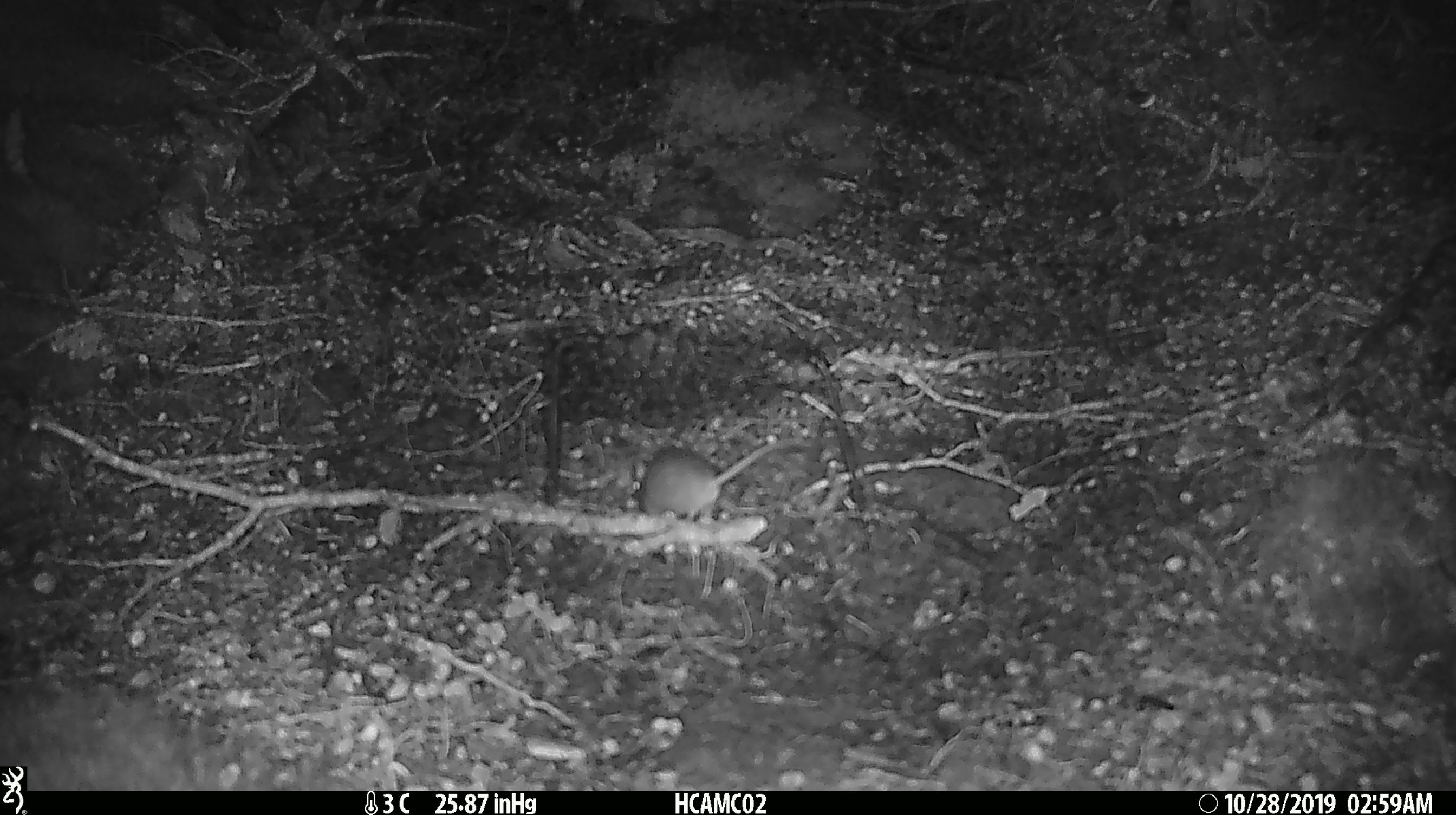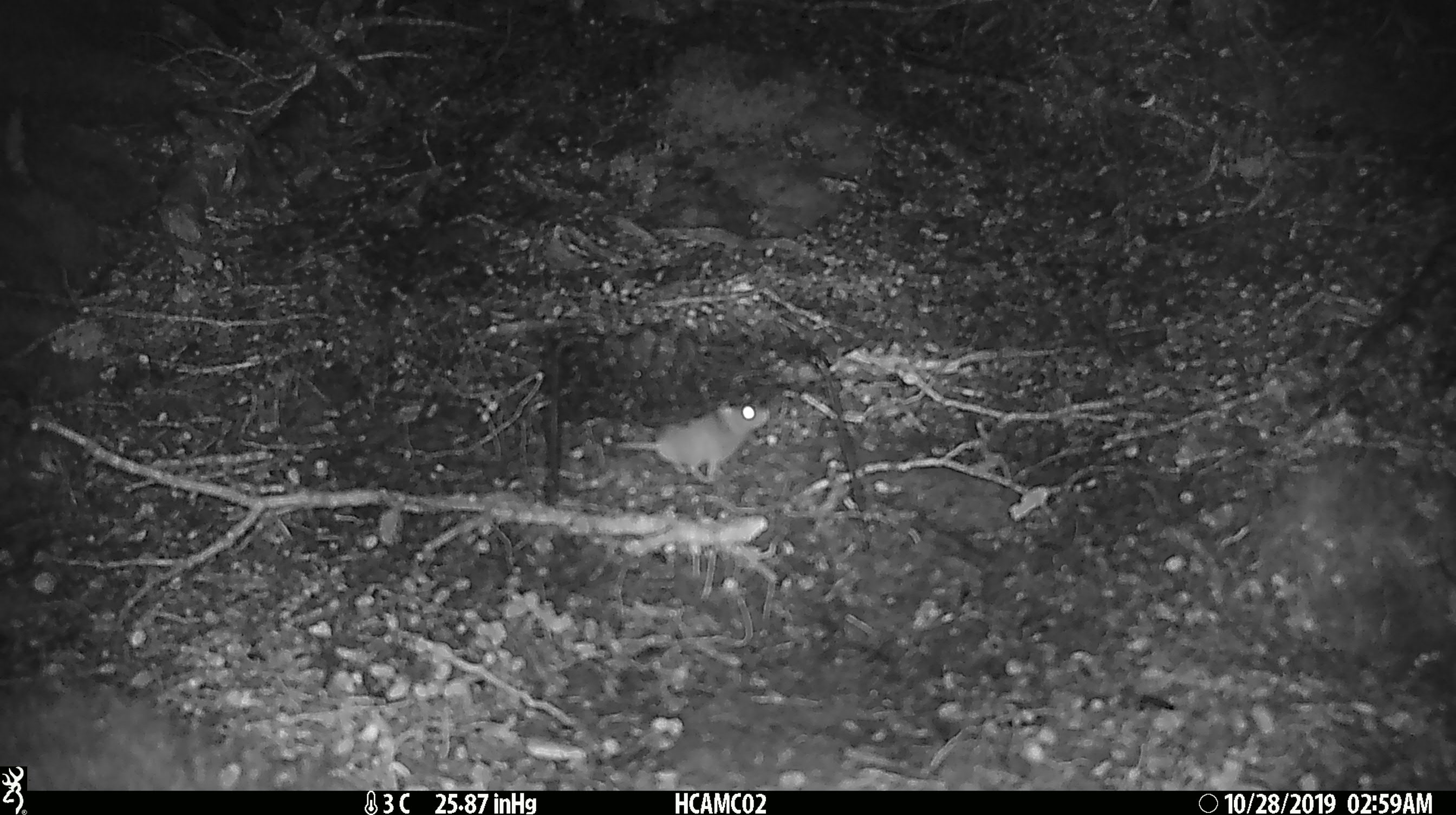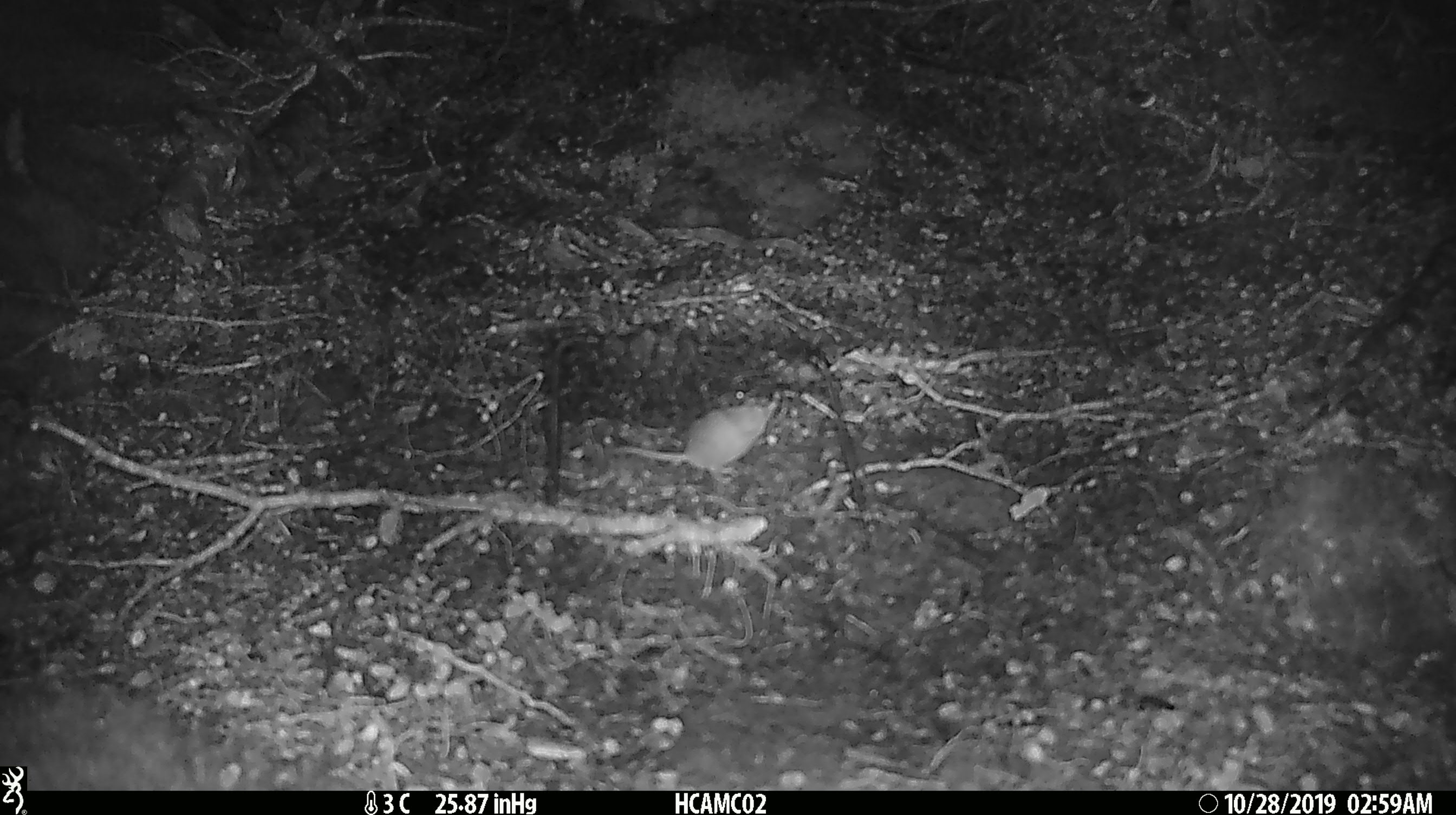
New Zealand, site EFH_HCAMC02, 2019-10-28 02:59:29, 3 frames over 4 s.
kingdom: Animalia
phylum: Chordata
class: Mammalia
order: Rodentia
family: Muridae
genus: Mus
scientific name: Mus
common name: mouse